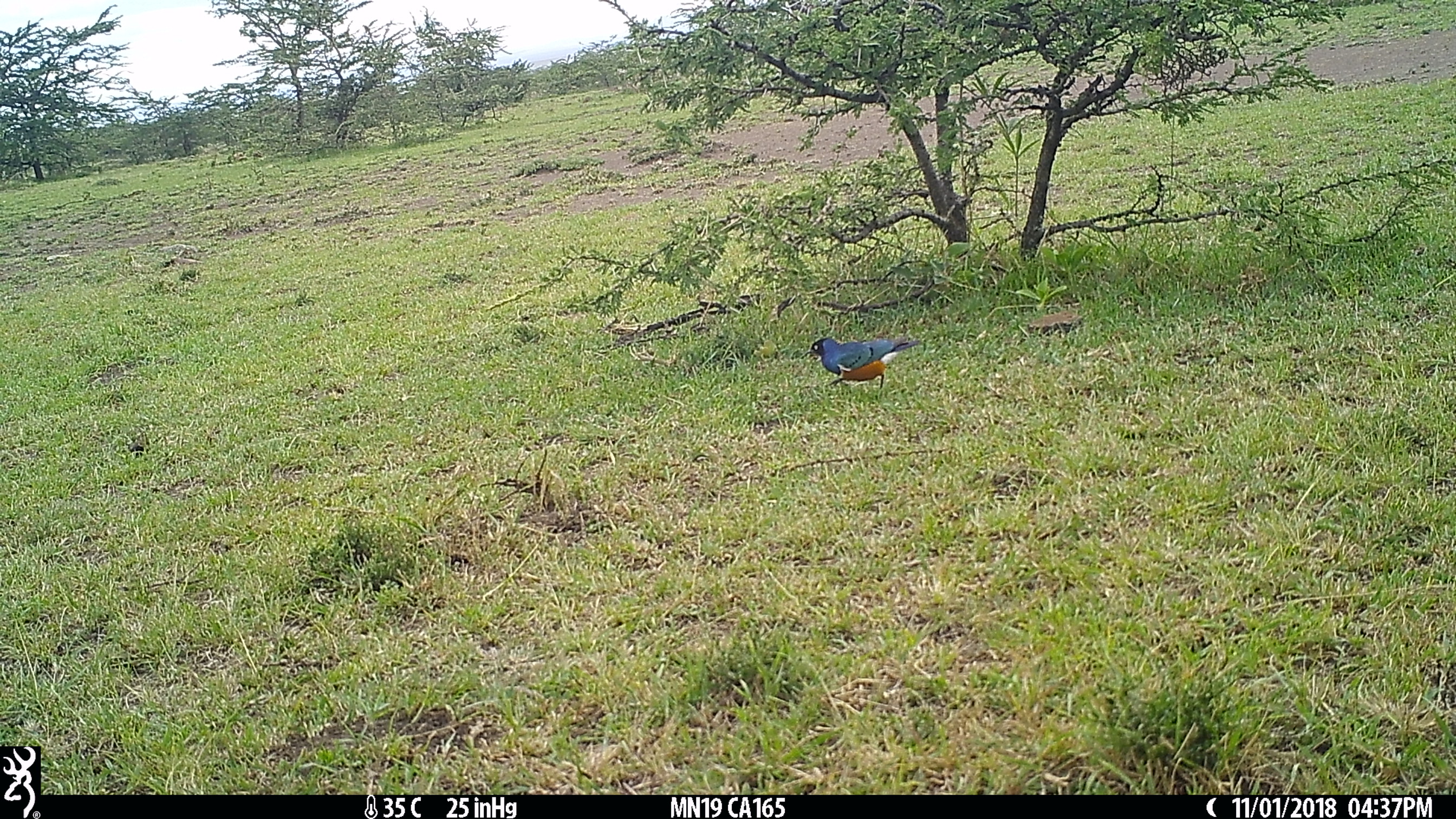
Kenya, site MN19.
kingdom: Animalia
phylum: Chordata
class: Aves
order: Passeriformes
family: Sturnidae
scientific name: Sturnidae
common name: starling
Starling (Sturnidae).